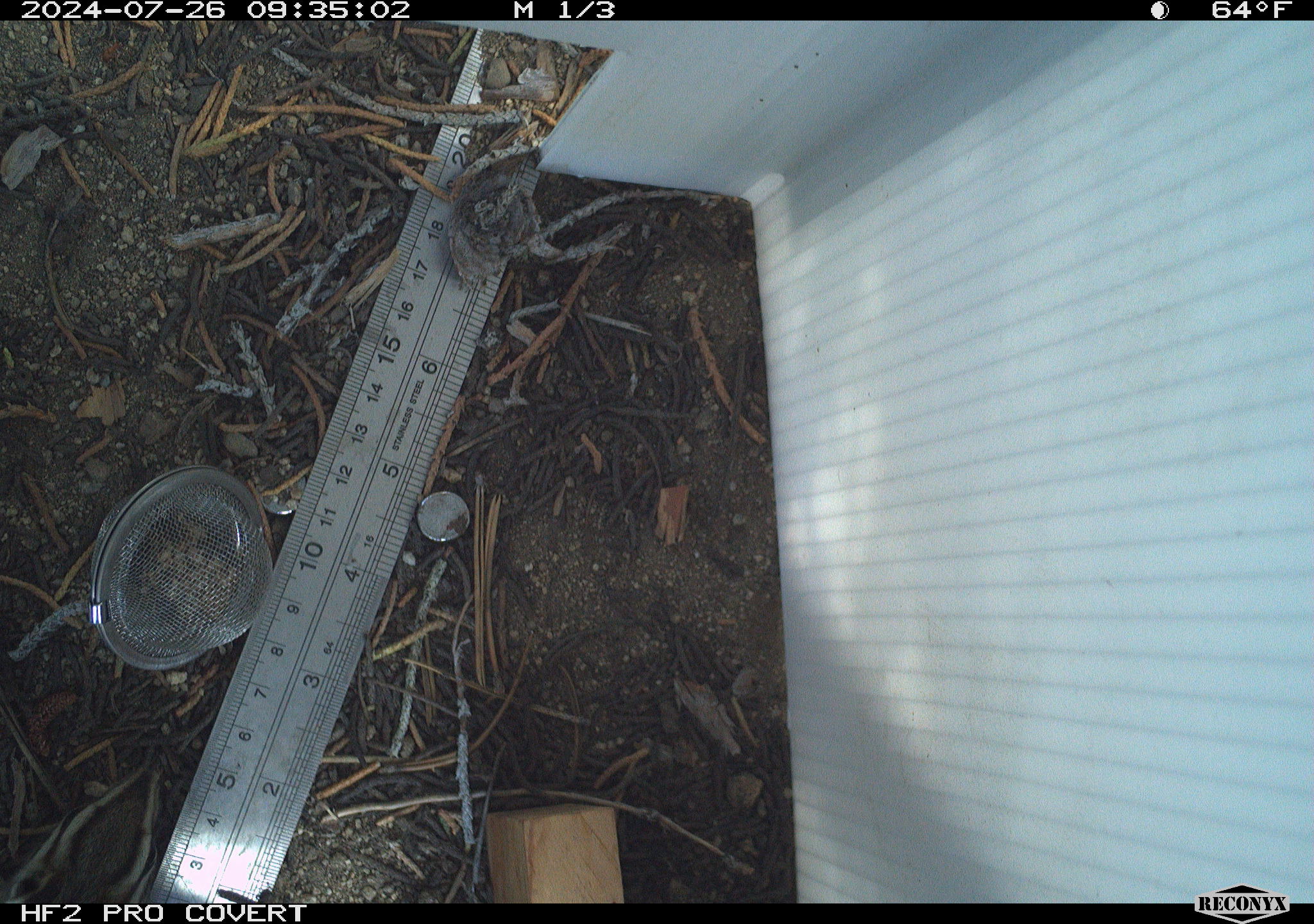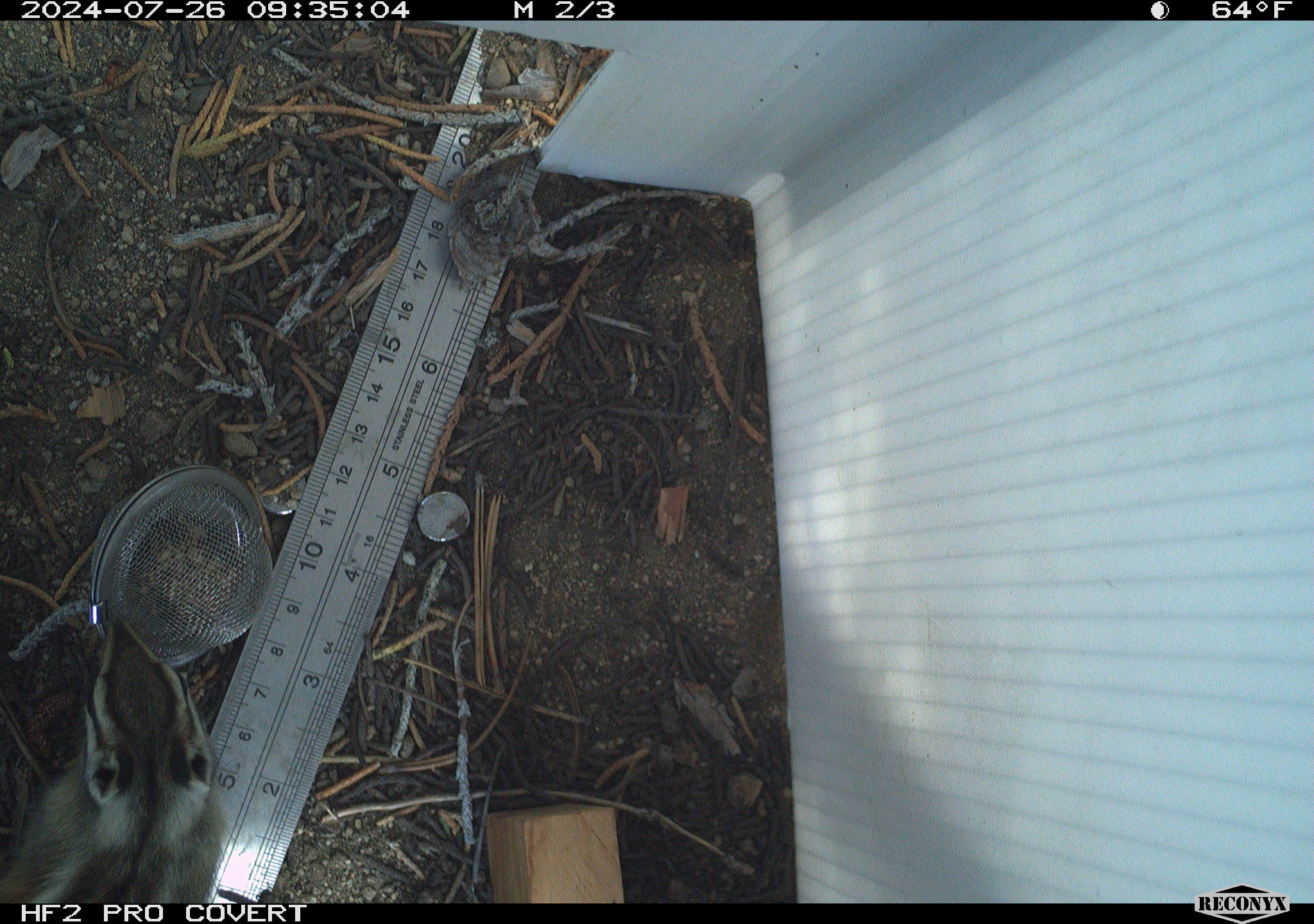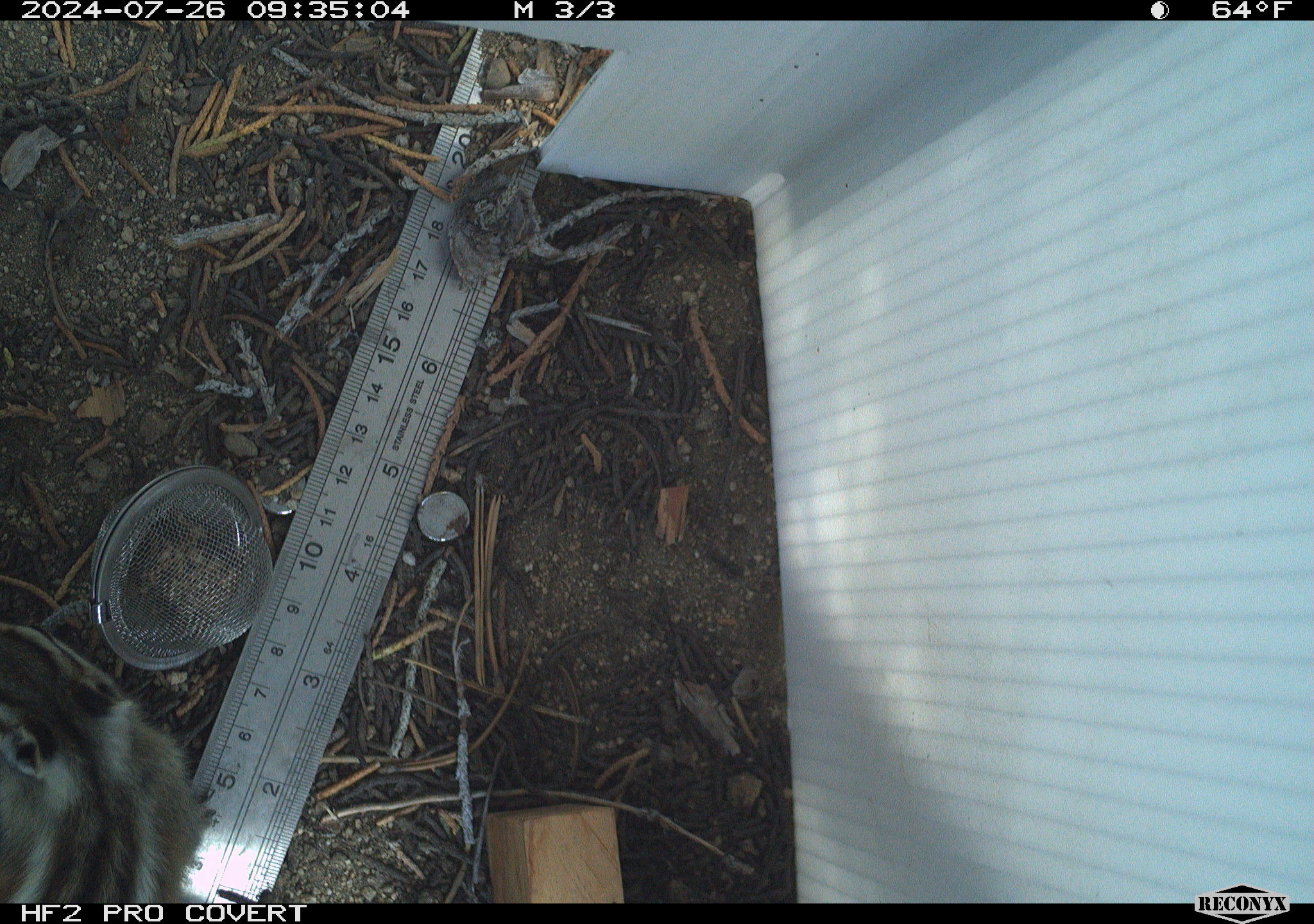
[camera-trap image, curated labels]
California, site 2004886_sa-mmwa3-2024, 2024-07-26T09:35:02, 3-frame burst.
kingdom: Animalia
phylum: Chordata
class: Mammalia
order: Rodentia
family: Sciuridae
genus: Neotamias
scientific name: Neotamias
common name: western chipmunks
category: neotamias species